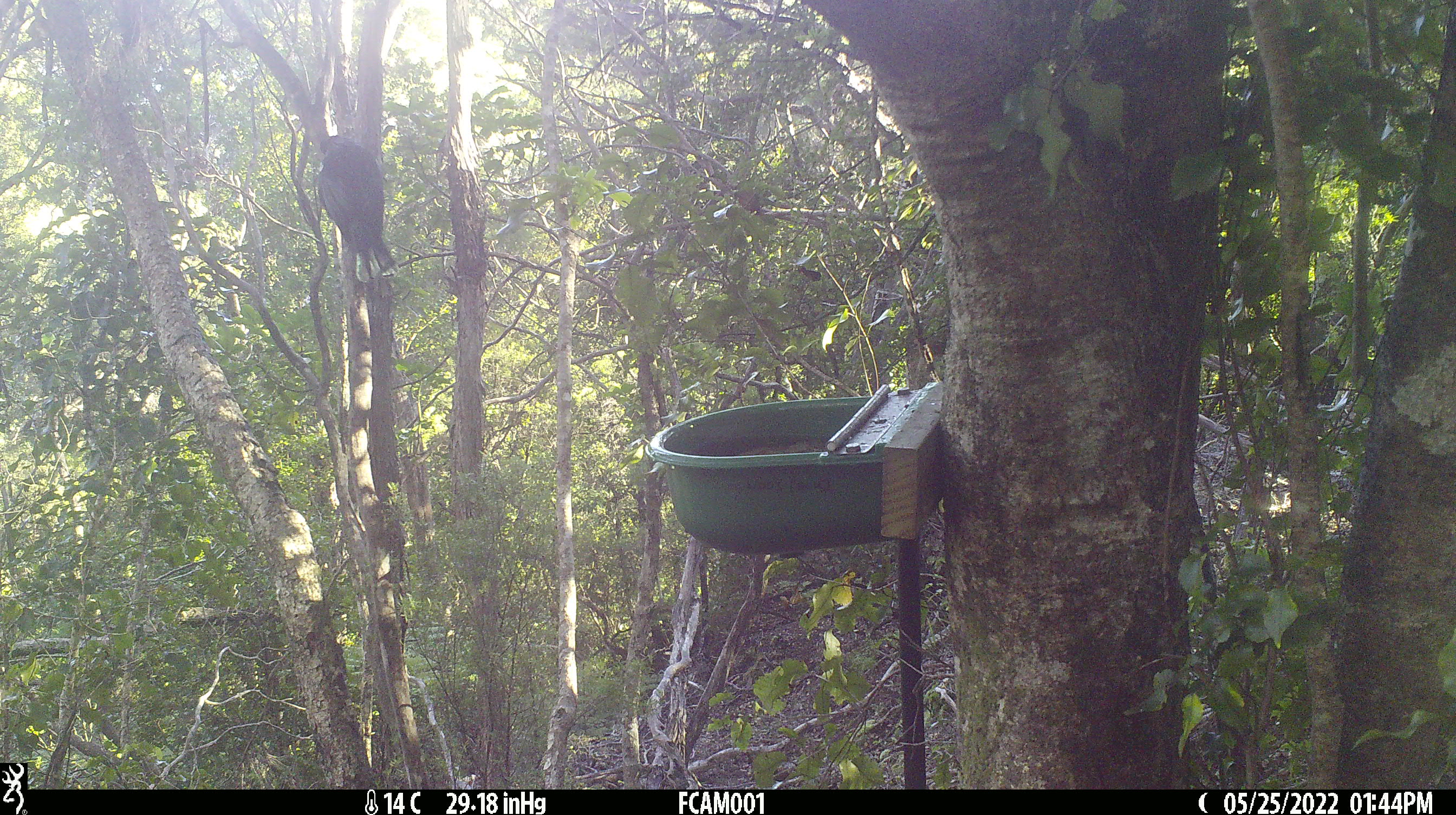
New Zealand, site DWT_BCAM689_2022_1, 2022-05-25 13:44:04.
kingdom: Animalia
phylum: Chordata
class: Aves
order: Passeriformes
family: Meliphagidae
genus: Prosthemadera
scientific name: Prosthemadera novaeseelandiae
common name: tui